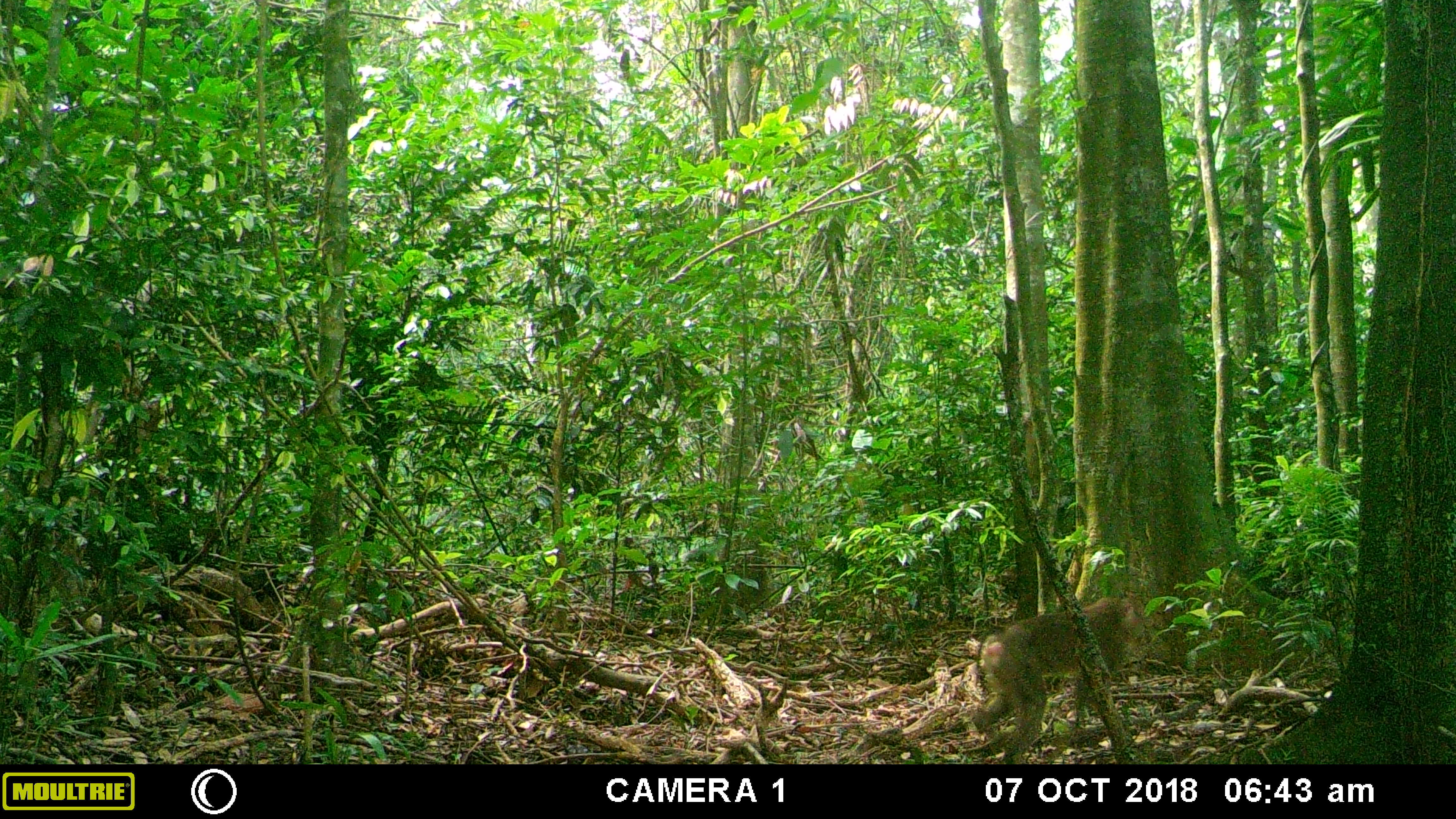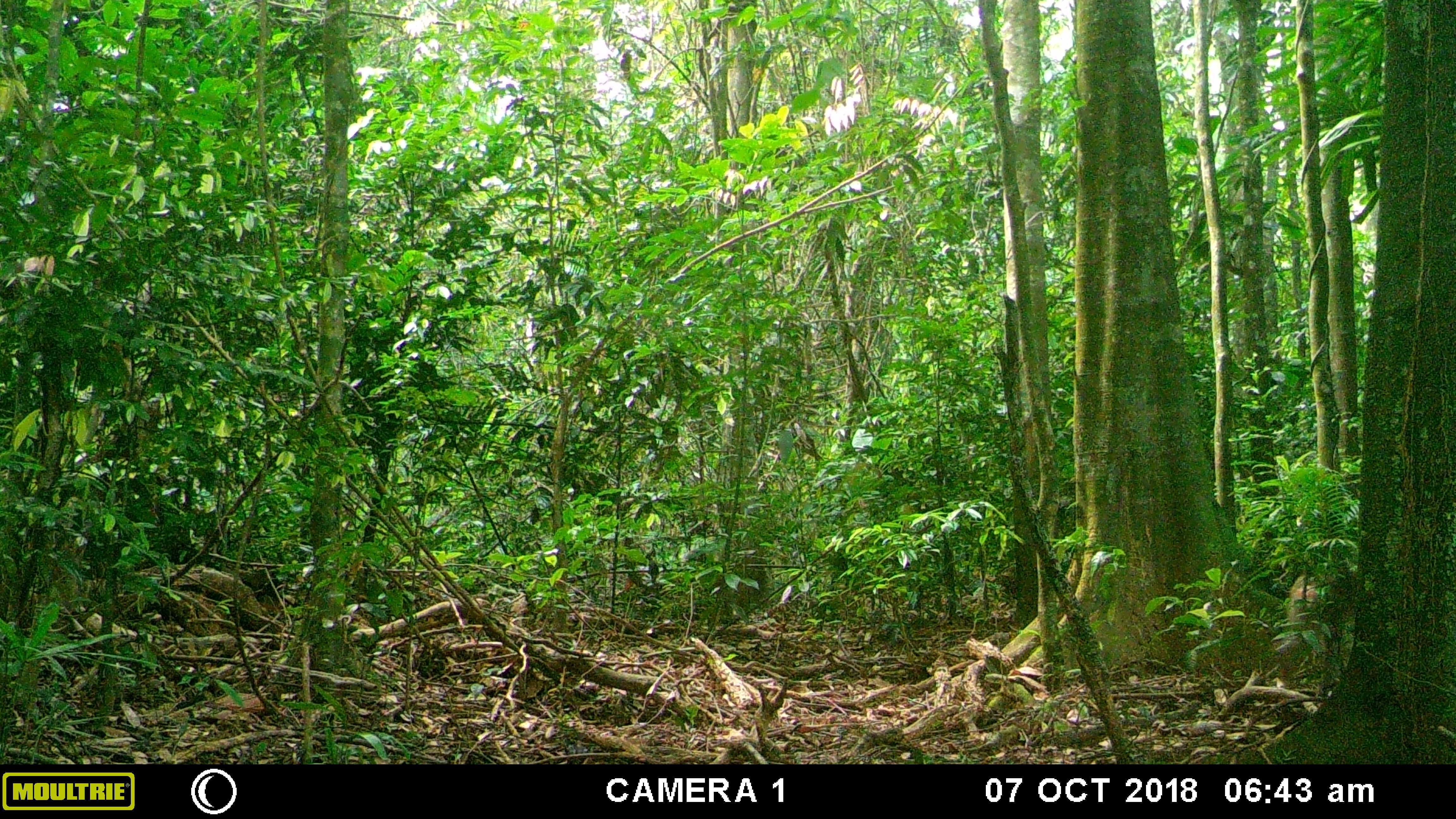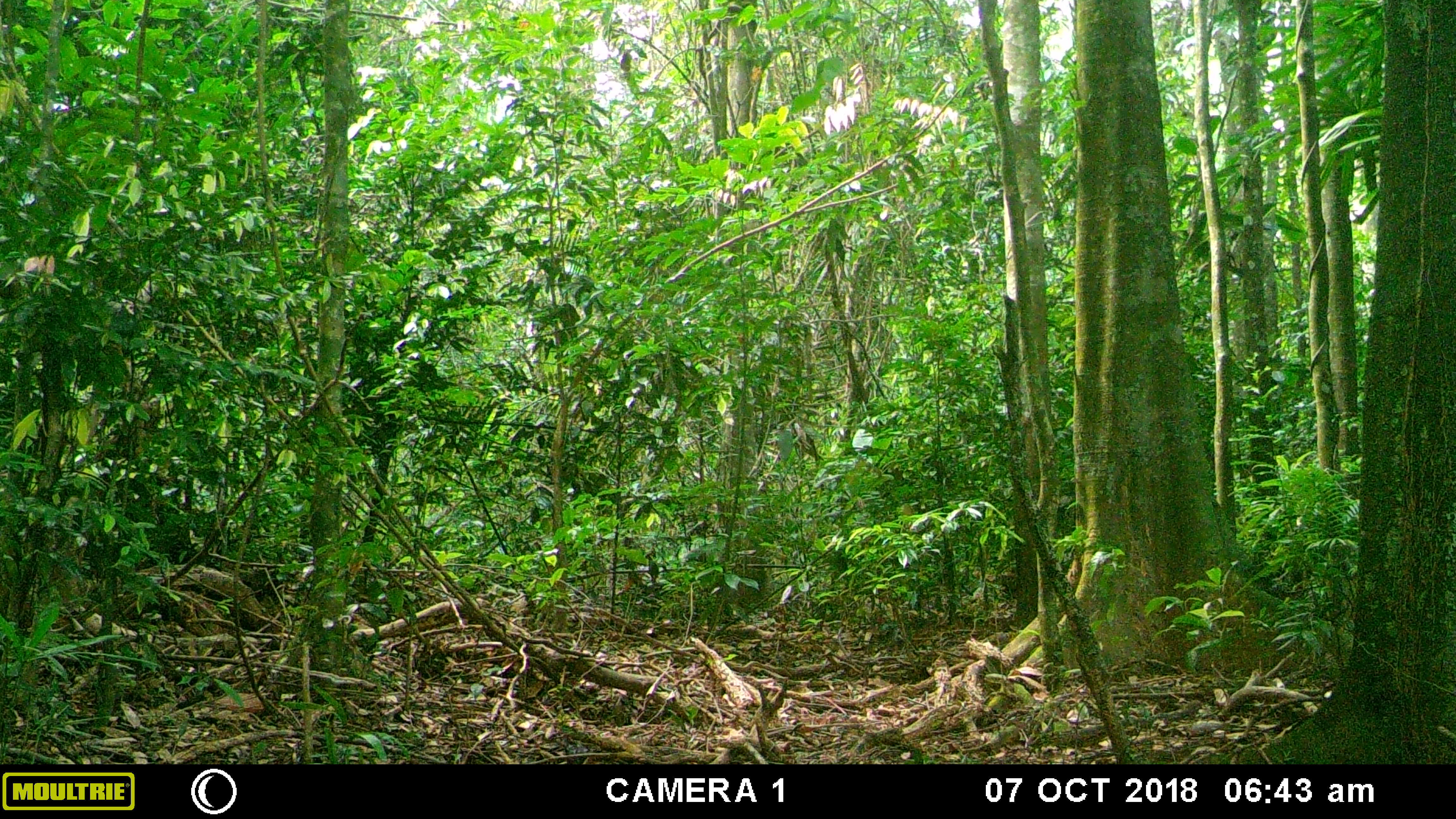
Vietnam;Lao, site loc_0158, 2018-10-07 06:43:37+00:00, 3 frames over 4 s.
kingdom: Animalia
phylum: Chordata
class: Mammalia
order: Primates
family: Cercopithecidae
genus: Macaca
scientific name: Macaca nemestrina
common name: pig-tailed macaque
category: pig tailed macaque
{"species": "pig tailed macaque (pig-tailed macaque) (Macaca nemestrina)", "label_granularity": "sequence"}